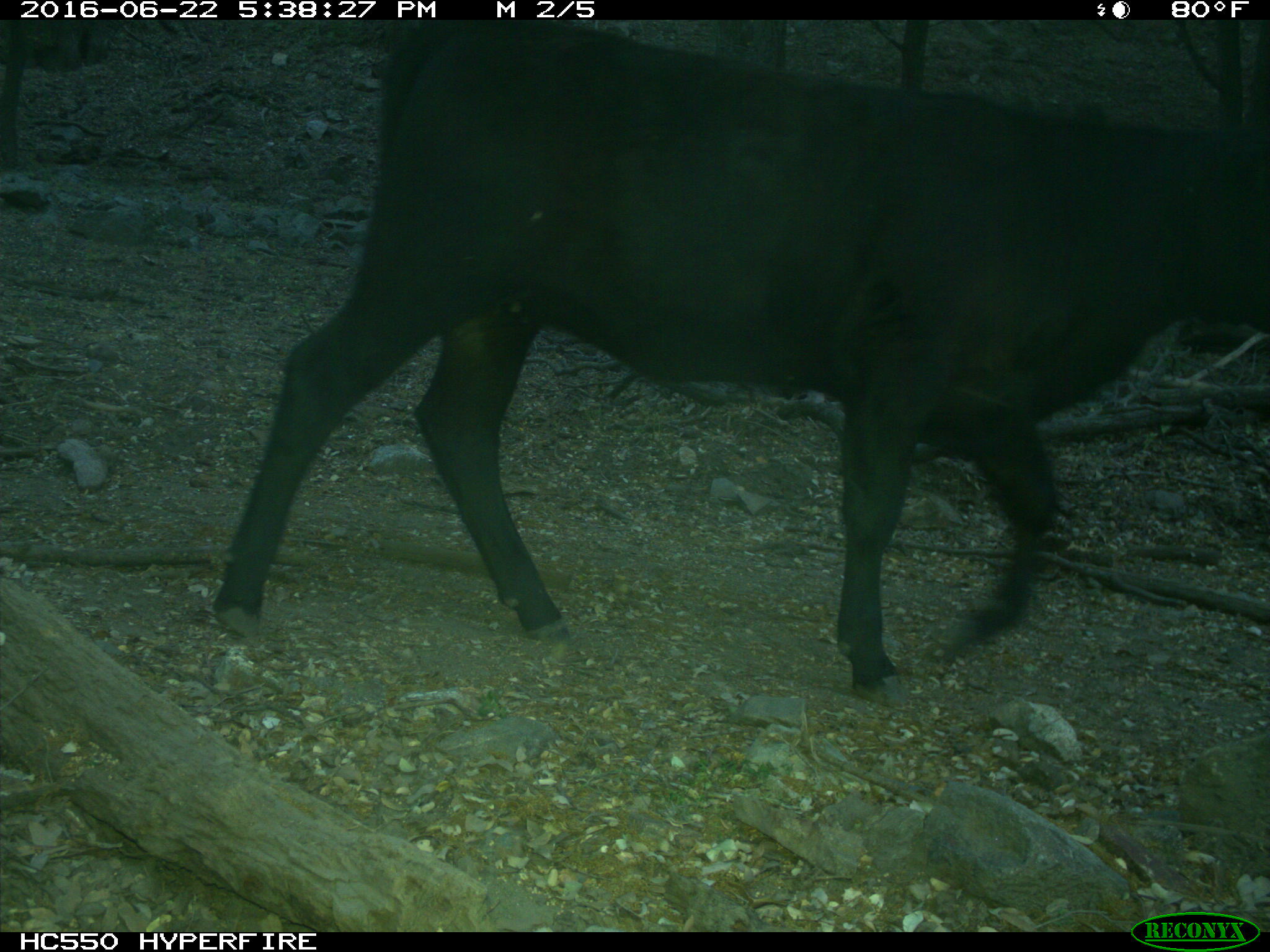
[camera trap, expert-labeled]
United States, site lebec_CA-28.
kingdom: Animalia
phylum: Chordata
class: Mammalia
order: Artiodactyla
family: Bovidae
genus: Bos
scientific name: Bos taurus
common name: domestic cow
Bos taurus (domestic cow).